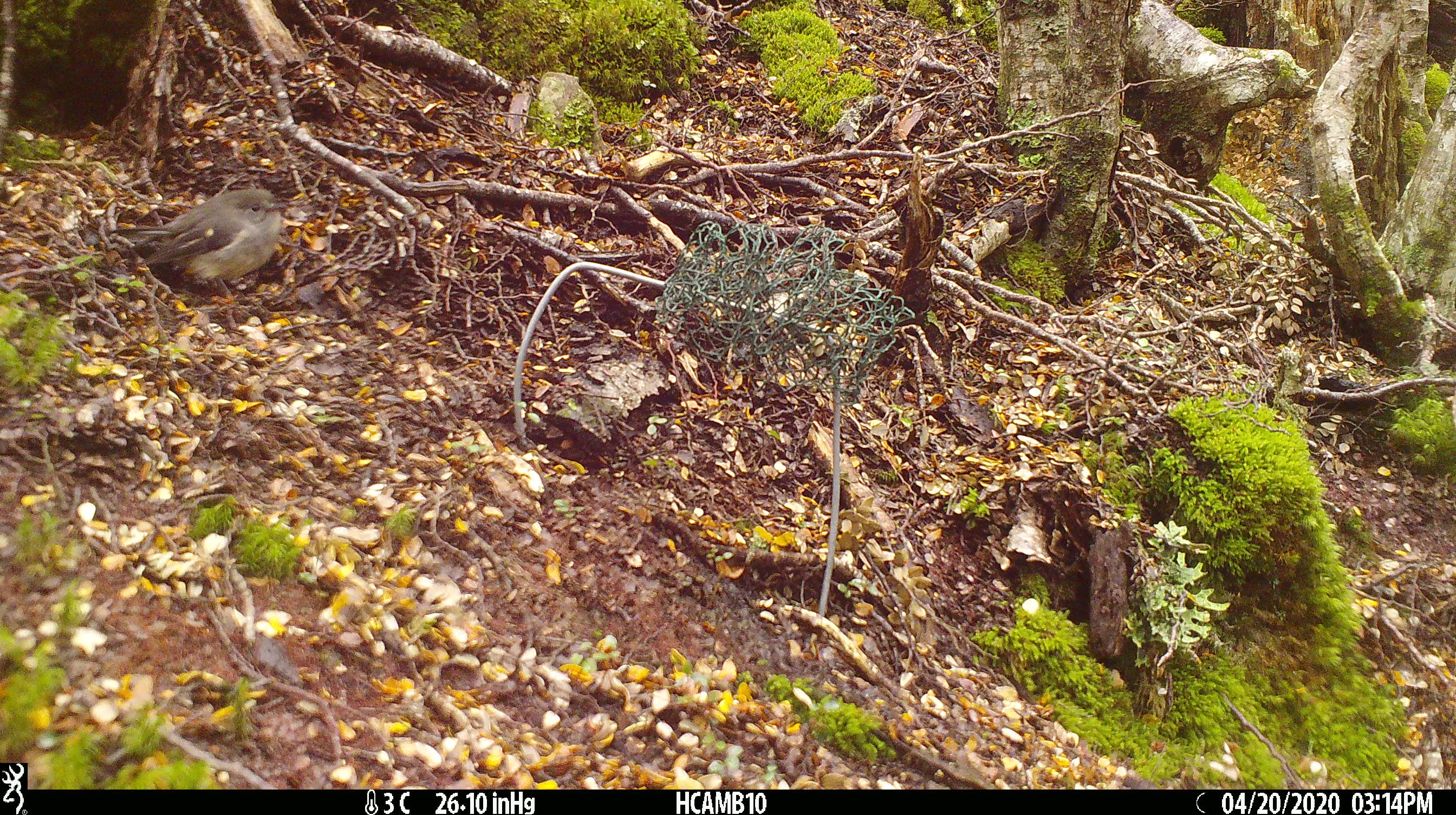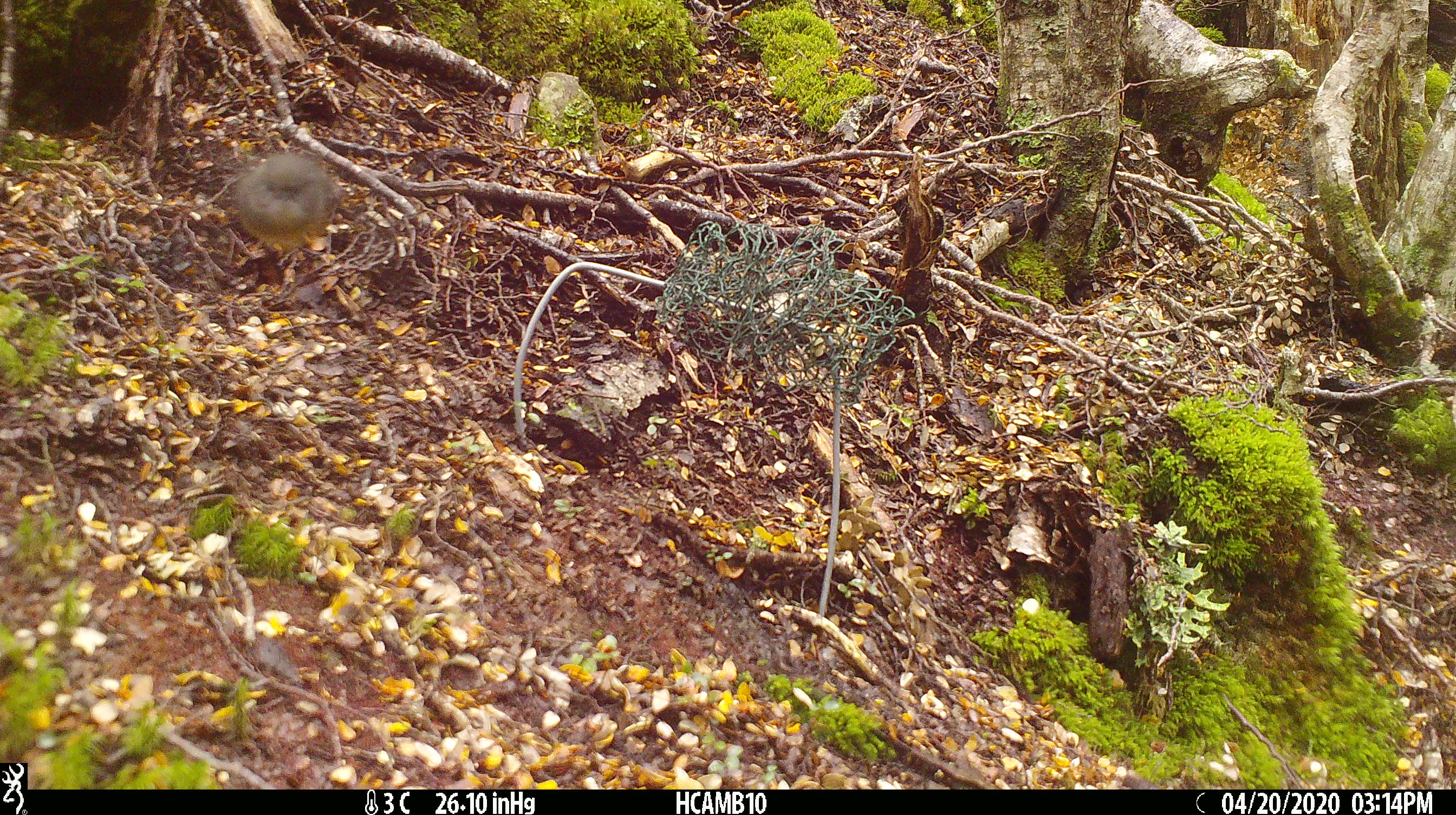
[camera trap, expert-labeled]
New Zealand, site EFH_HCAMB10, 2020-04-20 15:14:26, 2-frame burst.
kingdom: Animalia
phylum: Chordata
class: Aves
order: Passeriformes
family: Petroicidae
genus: Petroica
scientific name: Petroica macrocephala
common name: tomtit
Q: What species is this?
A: Tomtit (Petroica macrocephala).